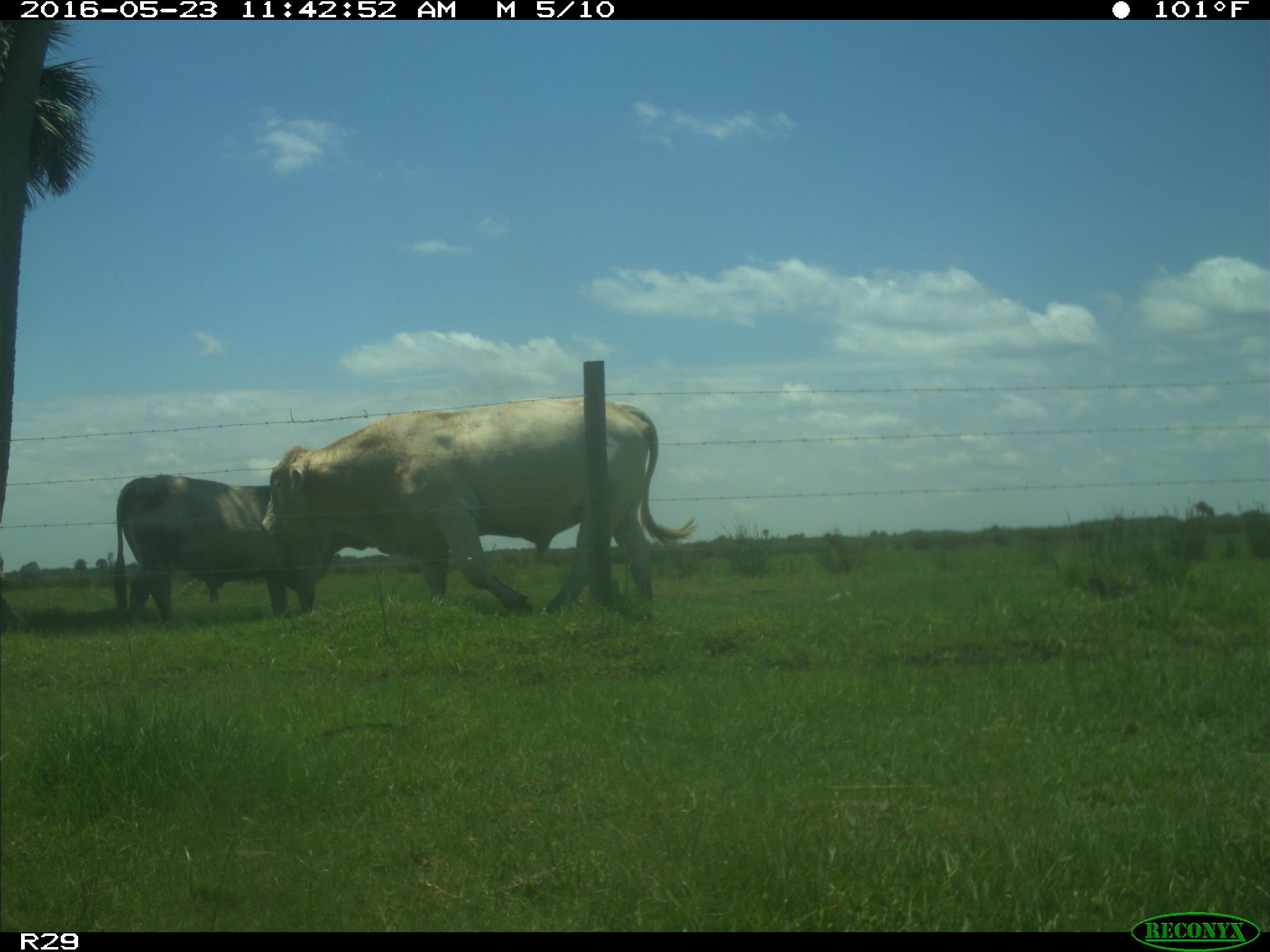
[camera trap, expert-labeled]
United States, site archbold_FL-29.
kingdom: Animalia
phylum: Chordata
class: Mammalia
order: Artiodactyla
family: Bovidae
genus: Bos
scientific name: Bos taurus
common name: domestic cow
Bos taurus (domestic cow).